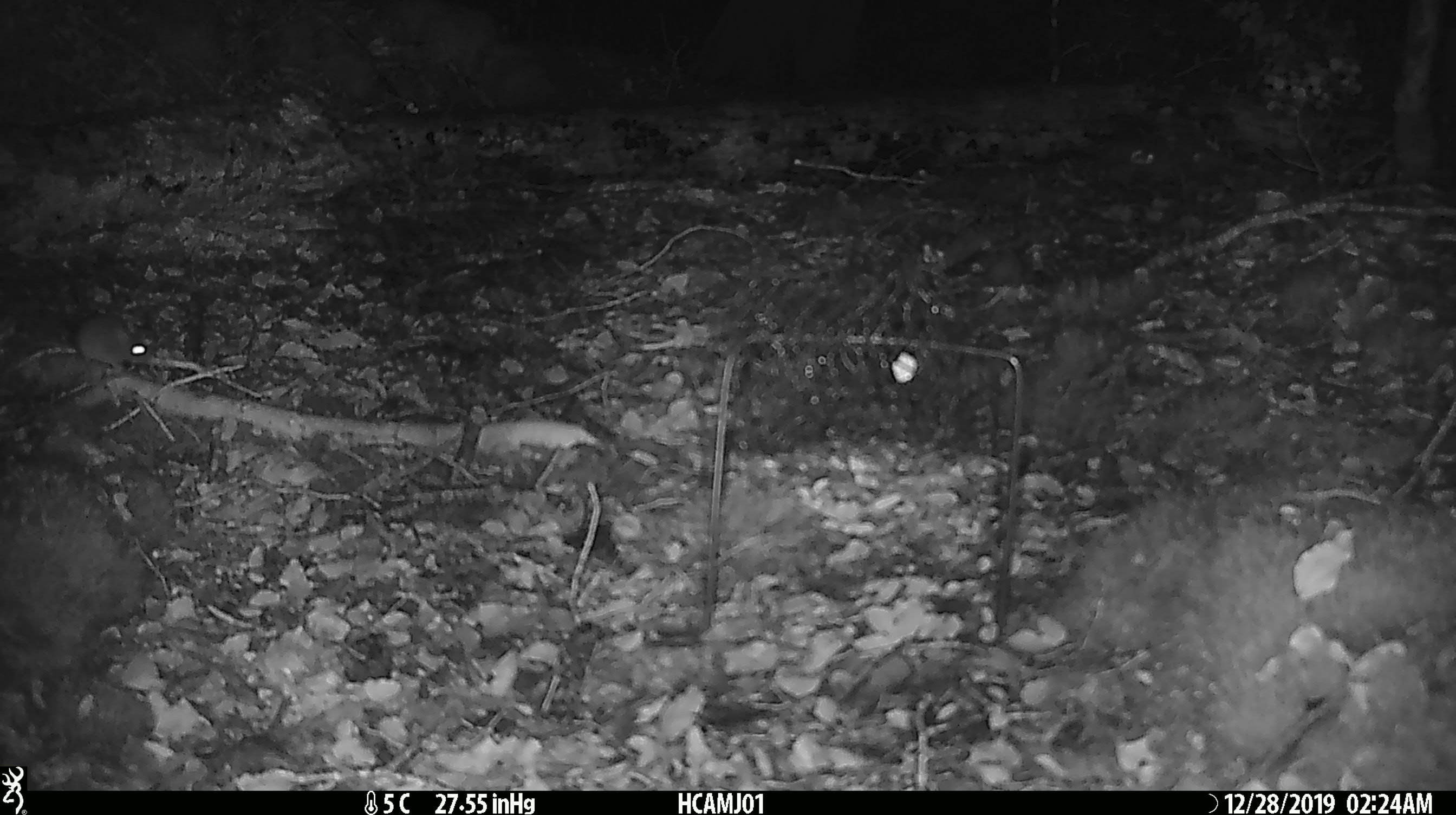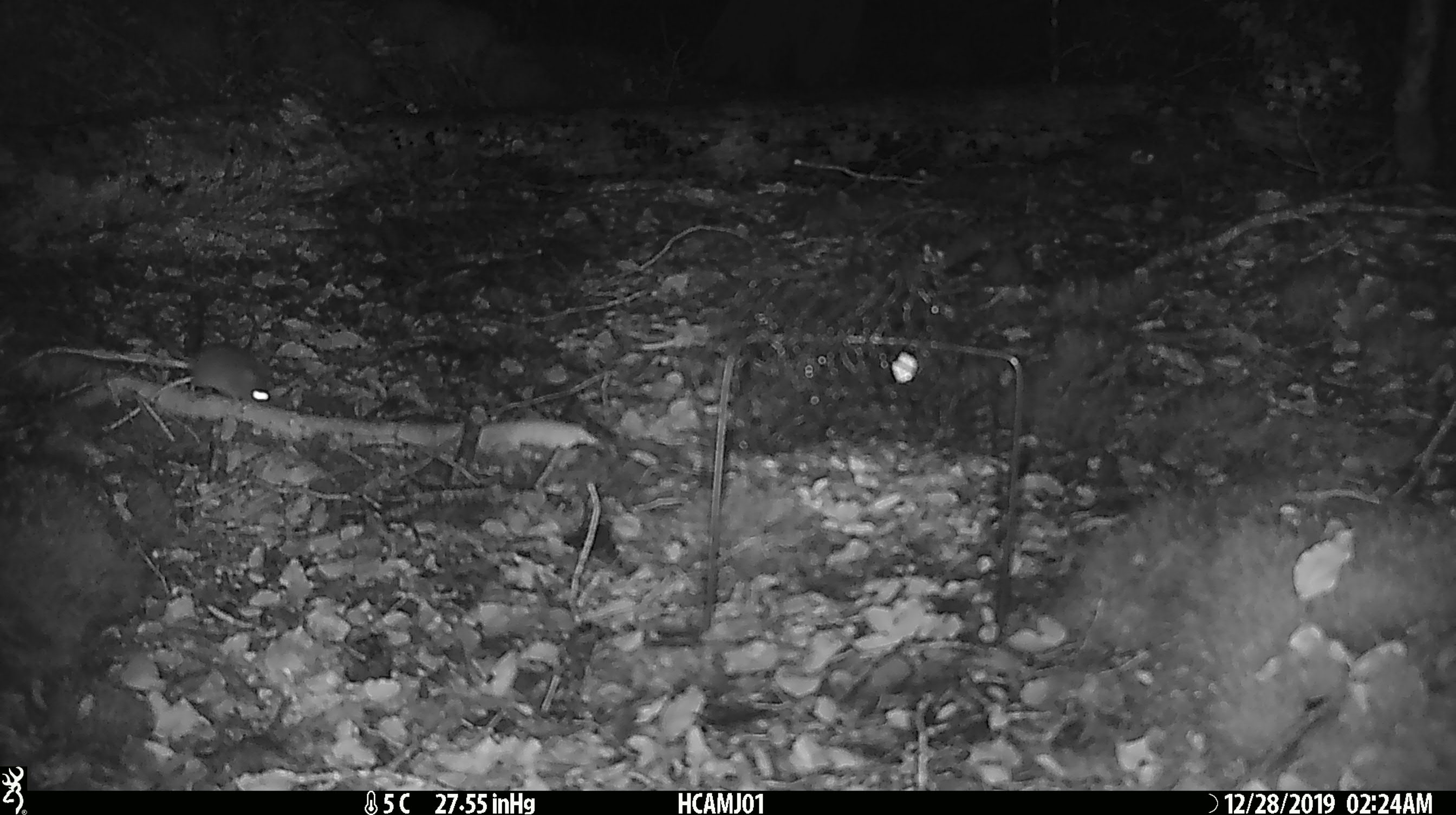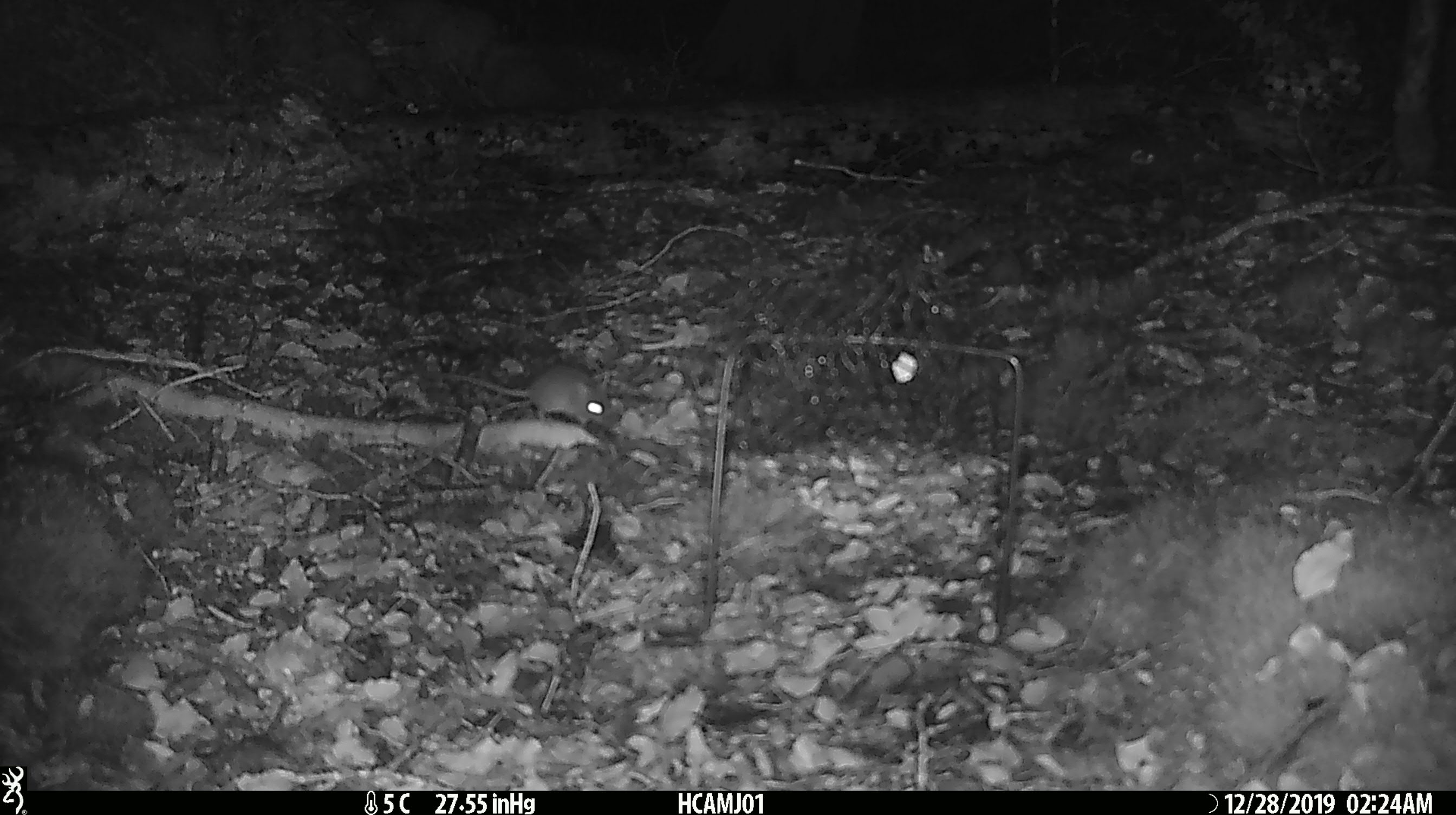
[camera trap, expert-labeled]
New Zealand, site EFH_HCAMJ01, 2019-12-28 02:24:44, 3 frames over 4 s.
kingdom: Animalia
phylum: Chordata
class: Mammalia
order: Rodentia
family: Muridae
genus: Mus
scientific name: Mus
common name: mouse